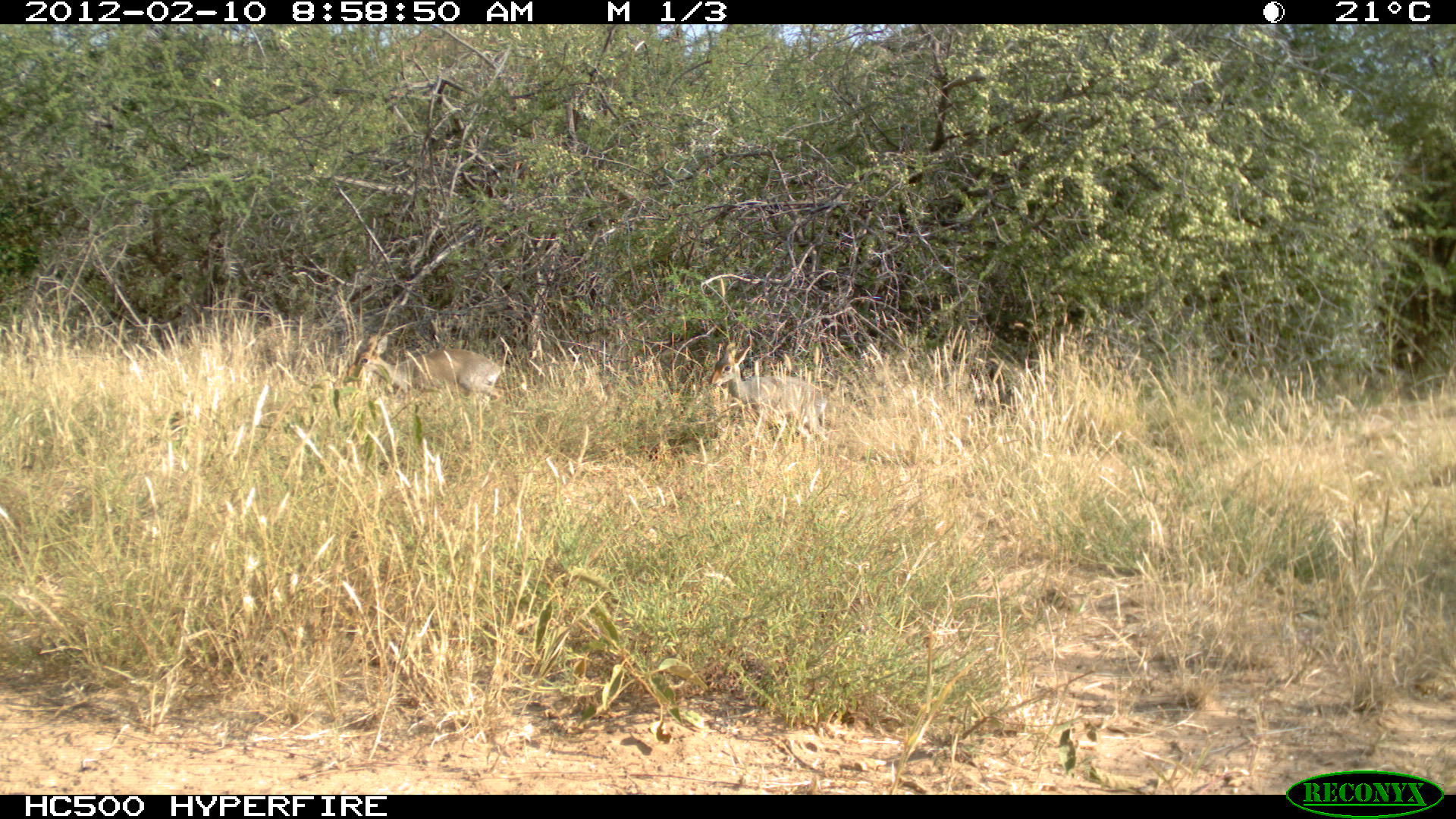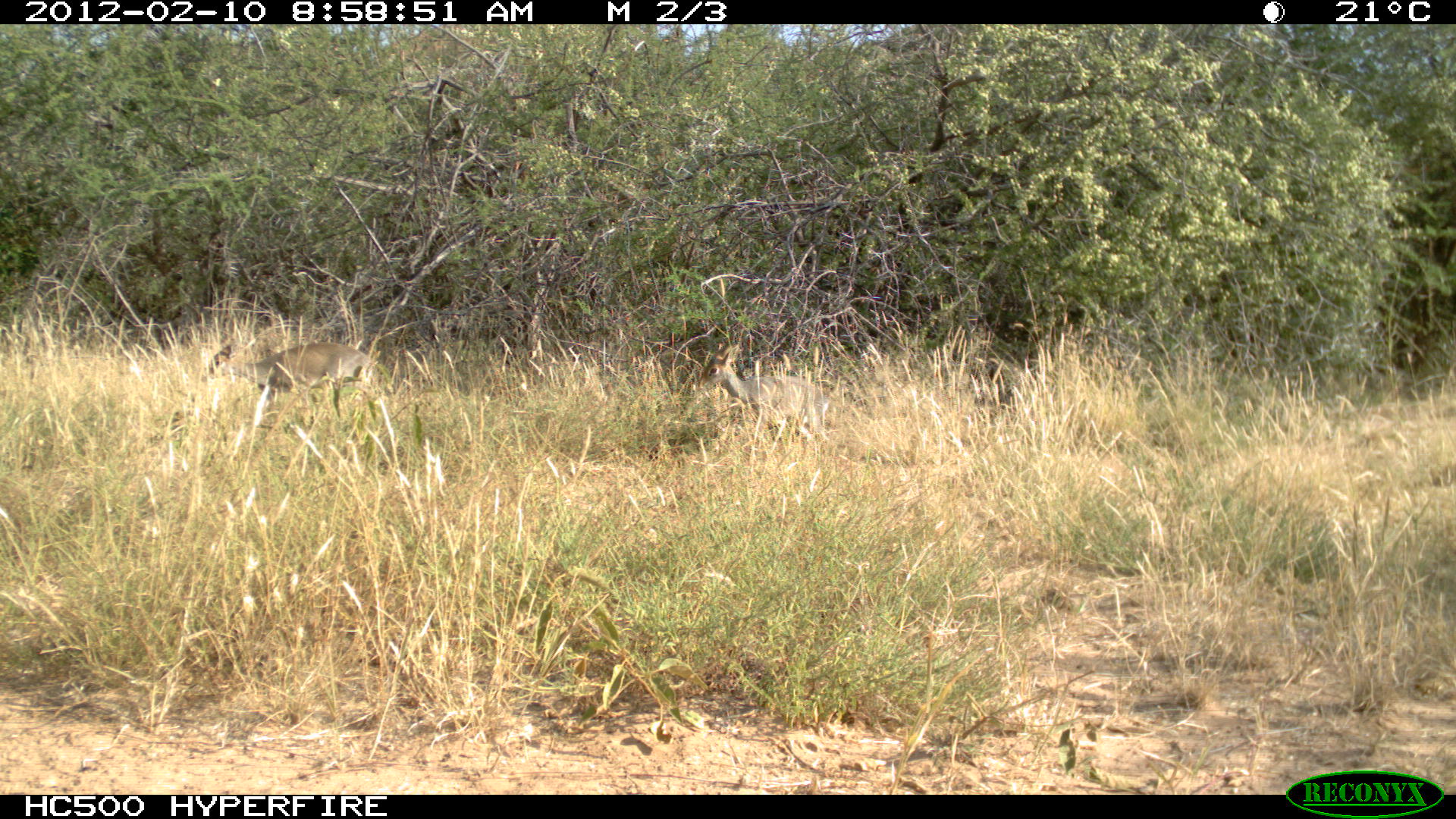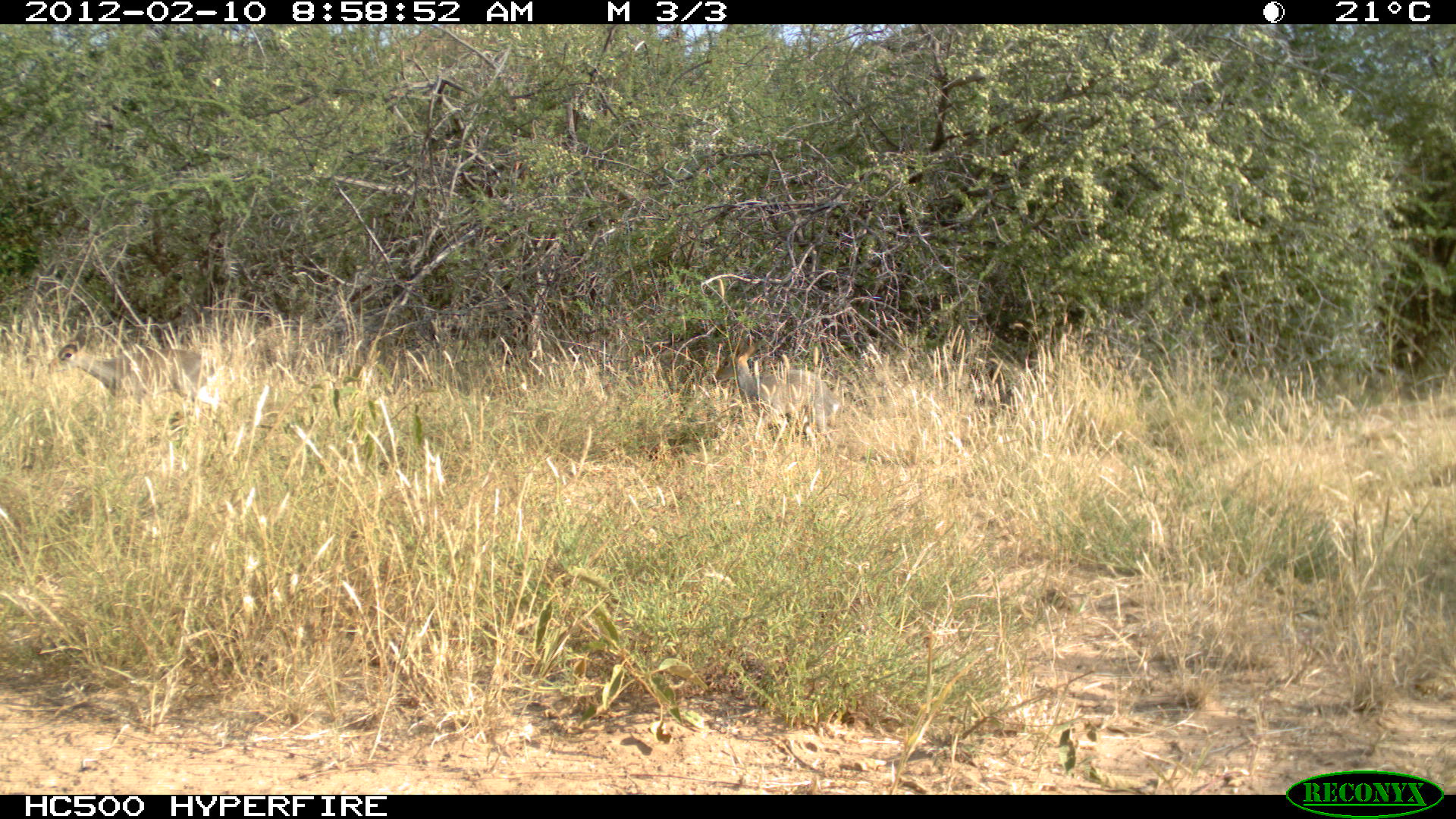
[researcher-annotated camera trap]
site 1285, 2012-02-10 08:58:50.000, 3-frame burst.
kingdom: Animalia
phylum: Chordata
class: Mammalia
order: Artiodactyla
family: Bovidae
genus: Madoqua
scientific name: Madoqua guentheri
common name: günther's dik-dik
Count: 2.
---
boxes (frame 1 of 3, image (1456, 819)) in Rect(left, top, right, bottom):
madoqua guentheri: Rect(707, 340, 831, 447); Rect(343, 331, 506, 411)